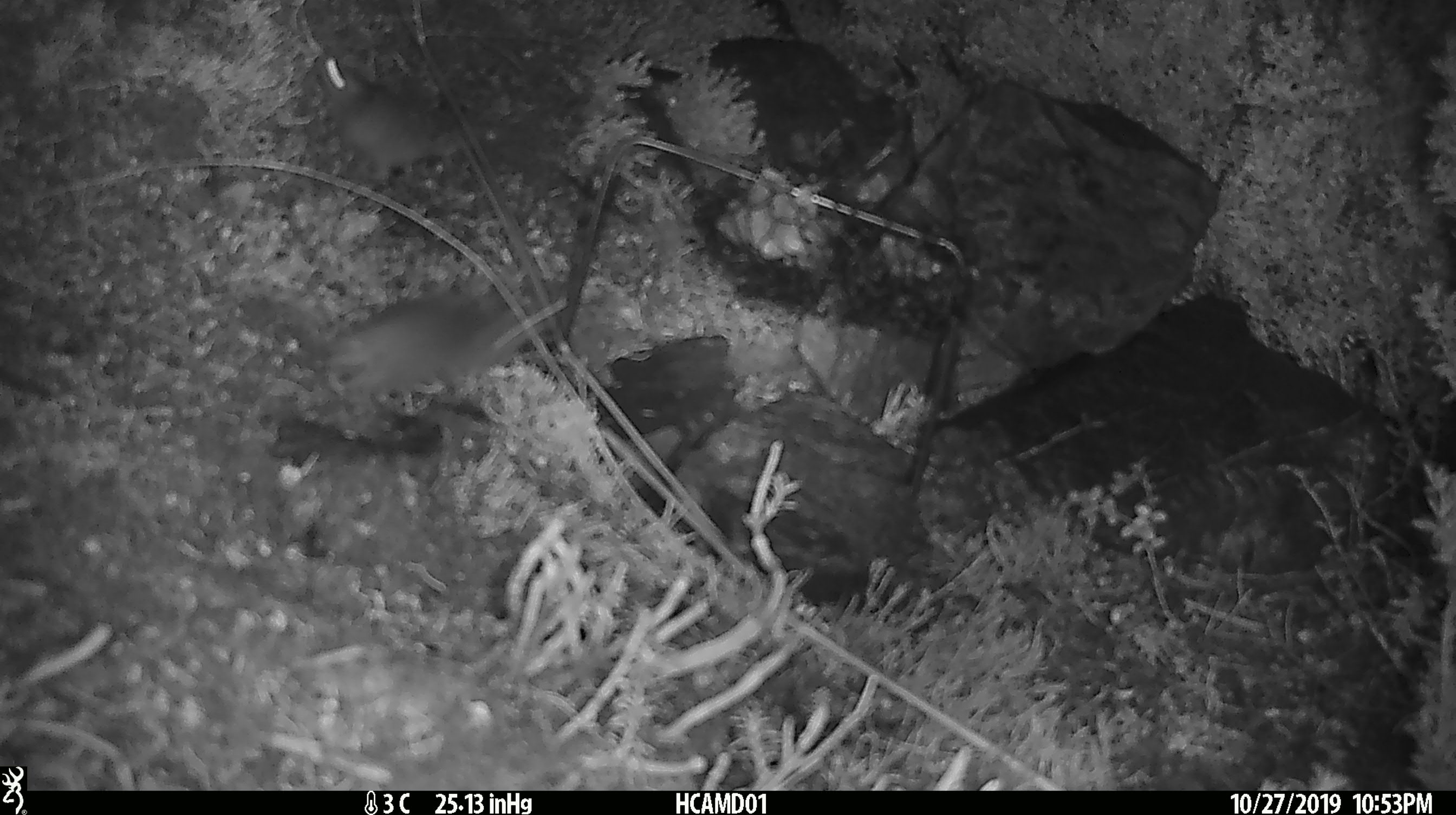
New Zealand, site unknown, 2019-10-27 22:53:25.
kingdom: Animalia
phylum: Chordata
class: Mammalia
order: Rodentia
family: Muridae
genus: Mus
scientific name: Mus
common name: mouse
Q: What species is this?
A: Mouse (Mus).